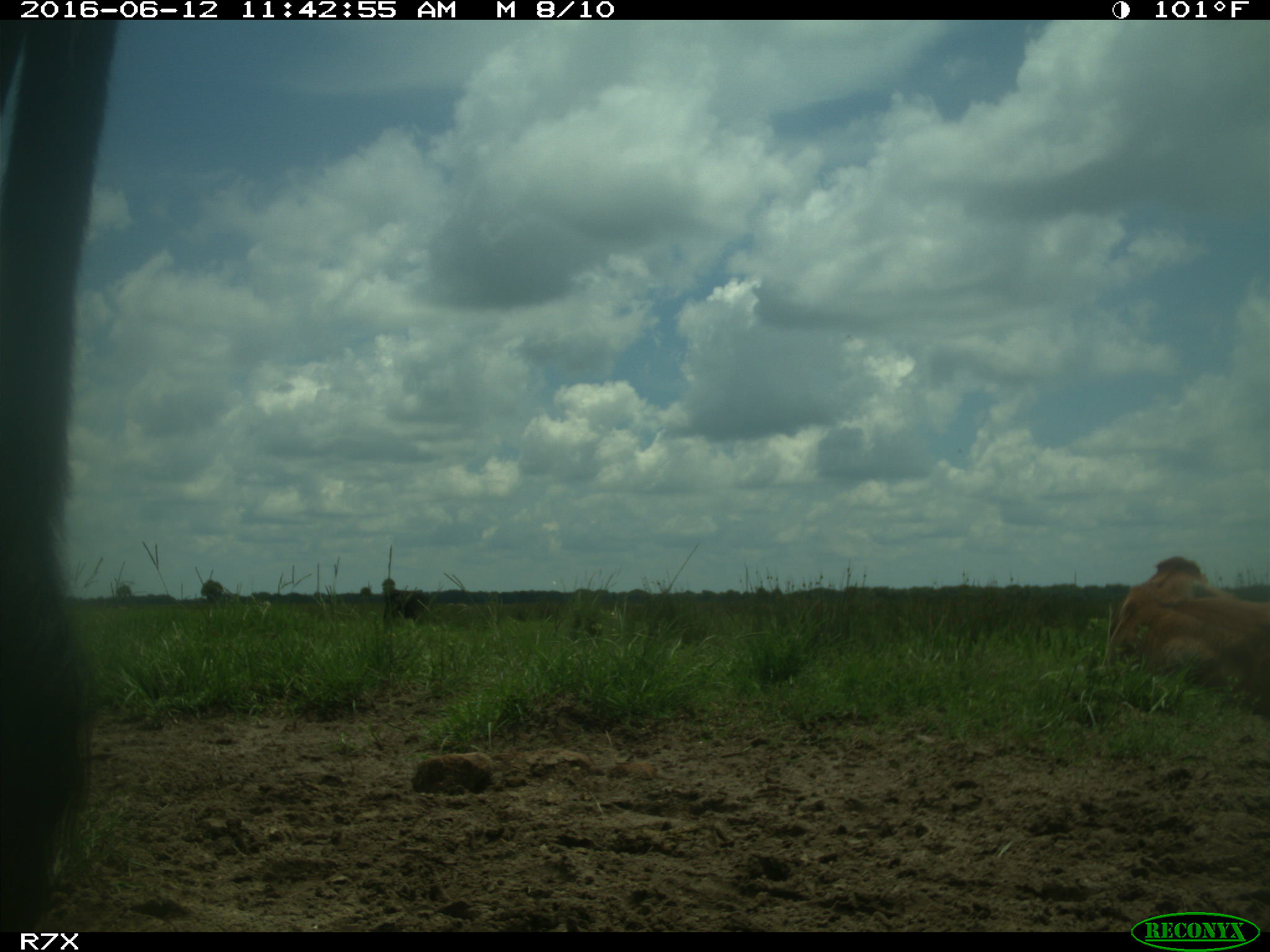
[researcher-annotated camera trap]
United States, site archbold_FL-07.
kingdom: Animalia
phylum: Chordata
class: Mammalia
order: Artiodactyla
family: Bovidae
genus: Bos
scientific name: Bos taurus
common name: domestic cow